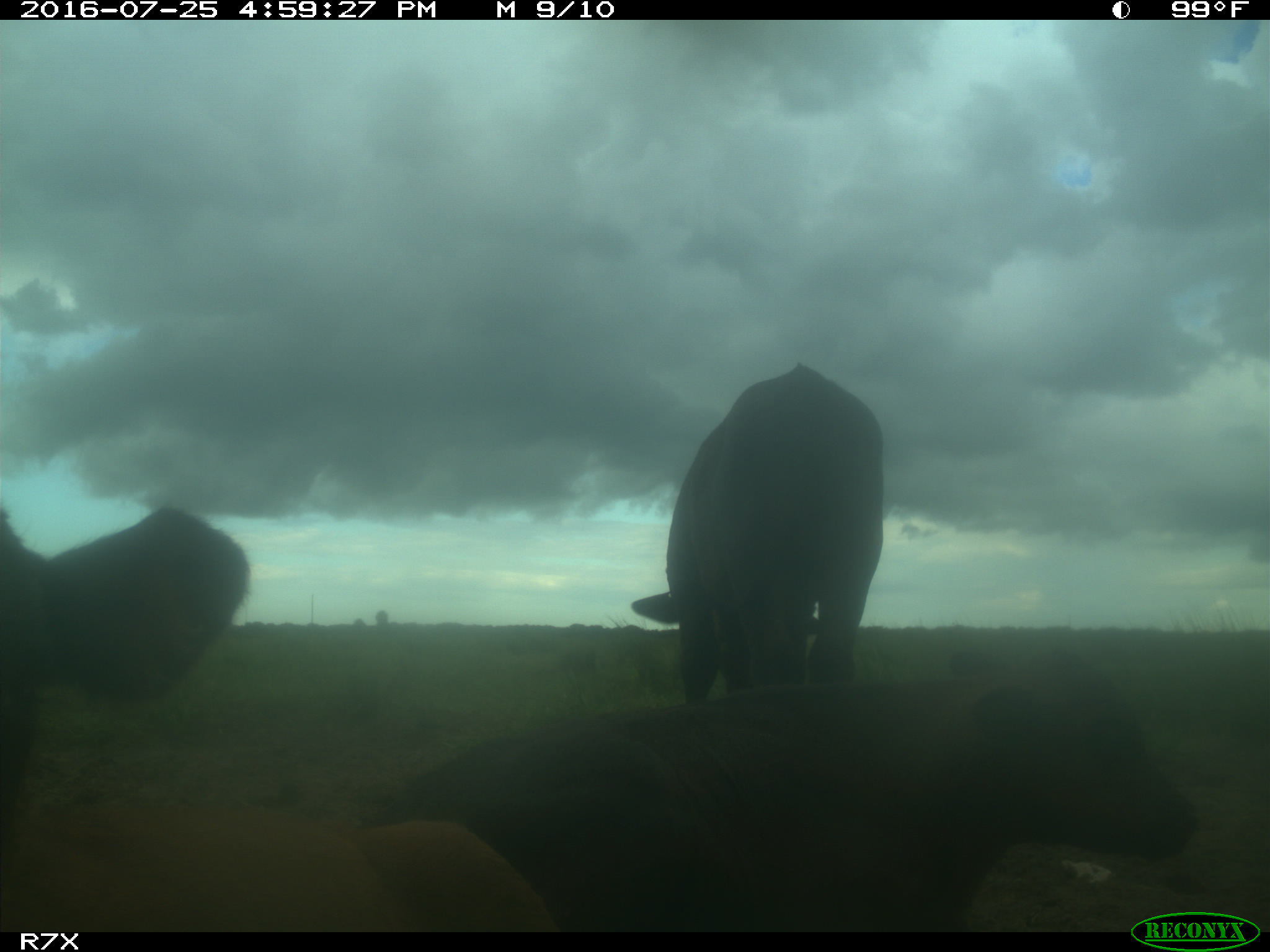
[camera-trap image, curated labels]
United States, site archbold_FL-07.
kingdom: Animalia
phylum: Chordata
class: Mammalia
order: Artiodactyla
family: Bovidae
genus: Bos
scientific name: Bos taurus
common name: domestic cow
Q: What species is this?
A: Bos taurus (domestic cow).